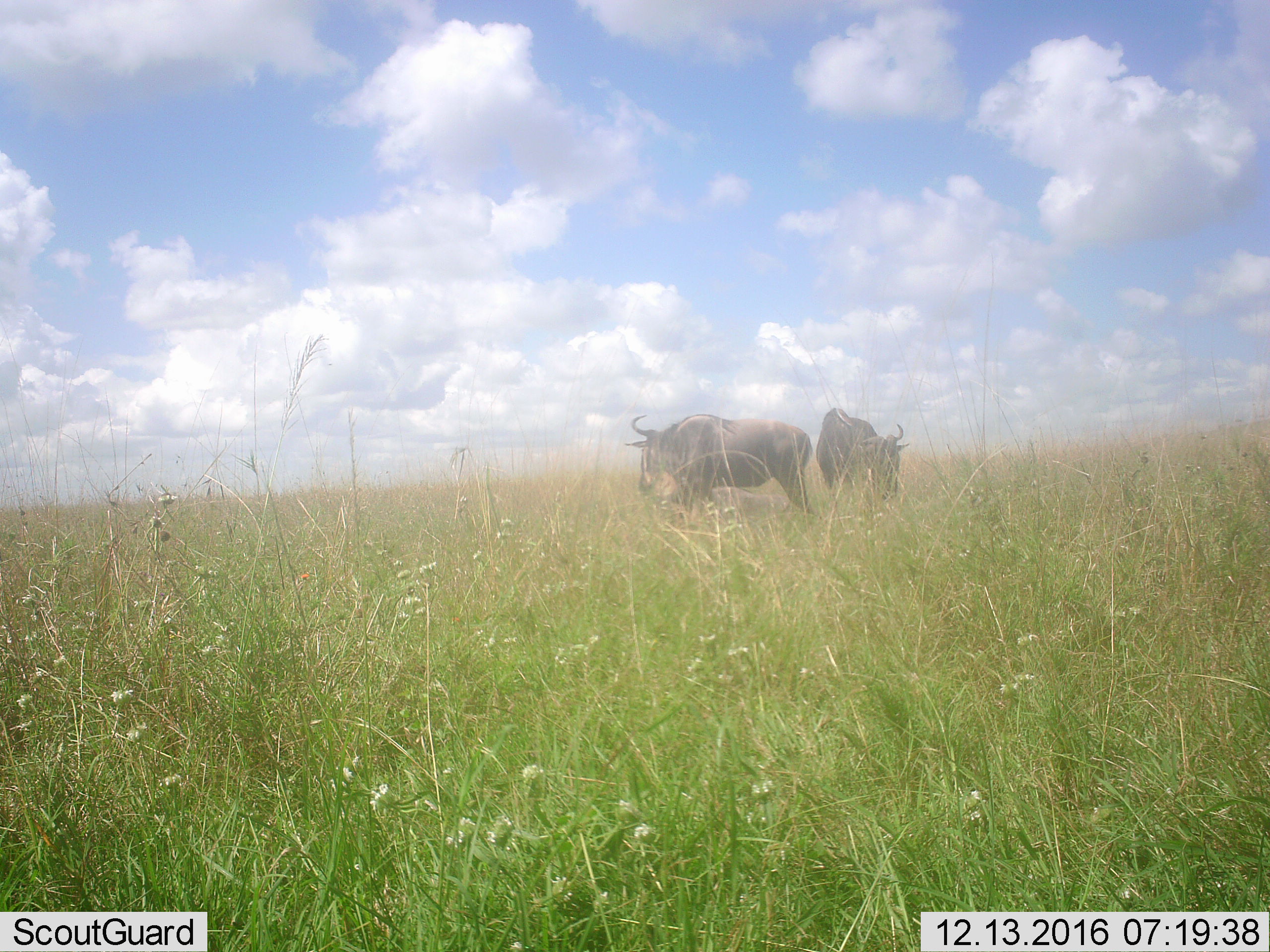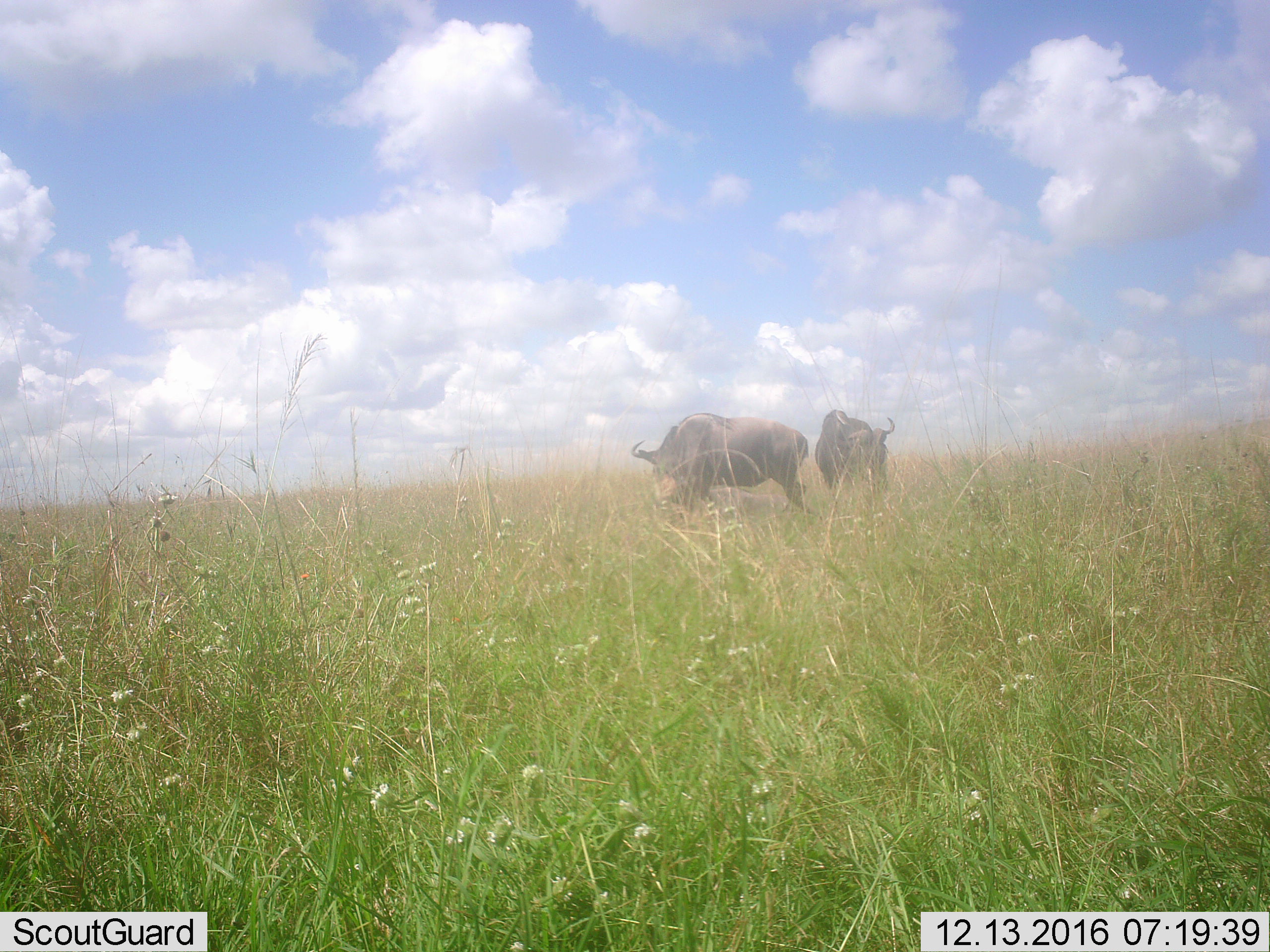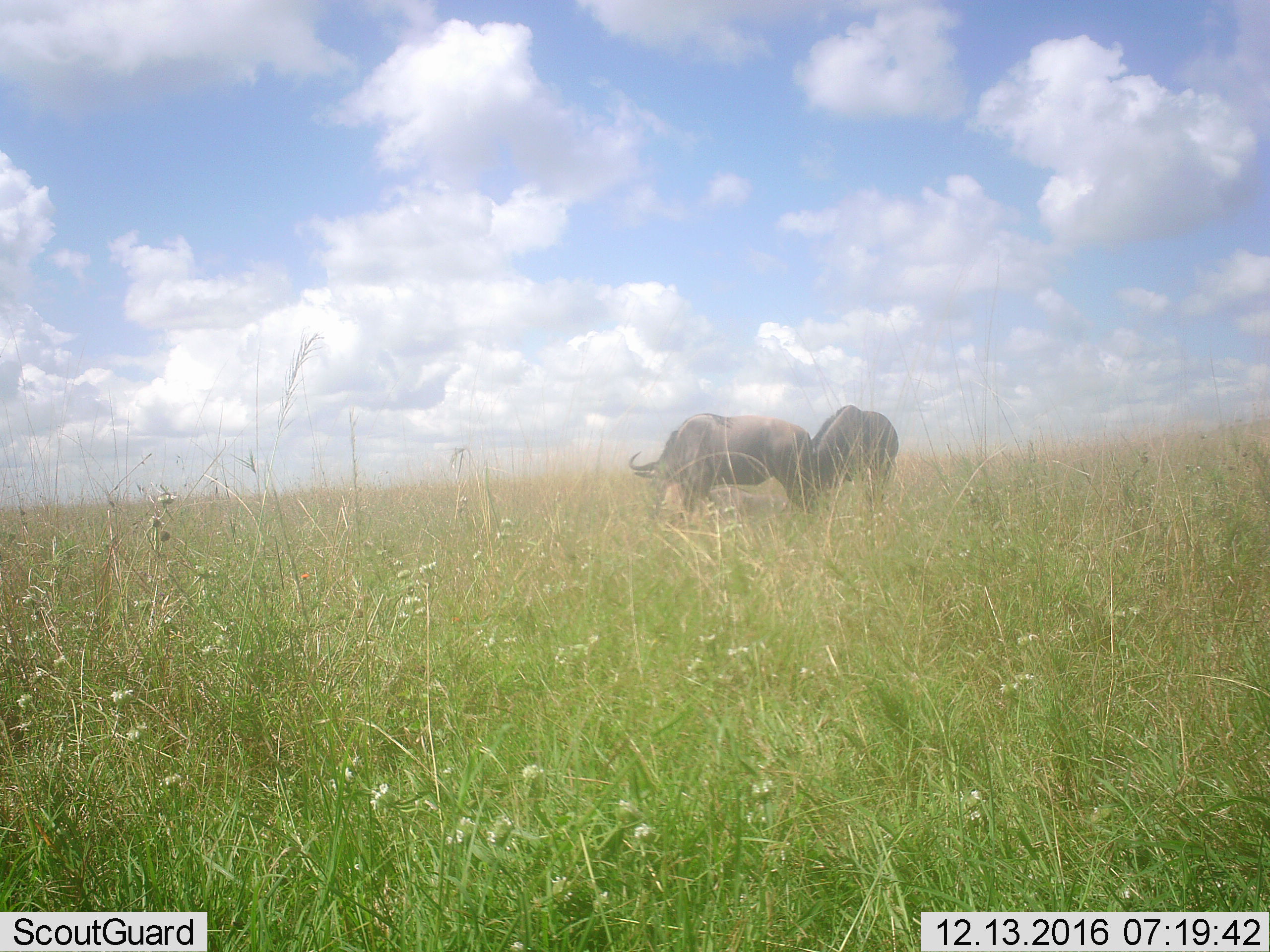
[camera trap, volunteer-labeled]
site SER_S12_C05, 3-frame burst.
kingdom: Animalia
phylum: Chordata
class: Mammalia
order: Artiodactyla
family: Bovidae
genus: Connochaetes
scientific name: Connochaetes taurinus taurinus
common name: blue wildebeest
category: wildebeestblue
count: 2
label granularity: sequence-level